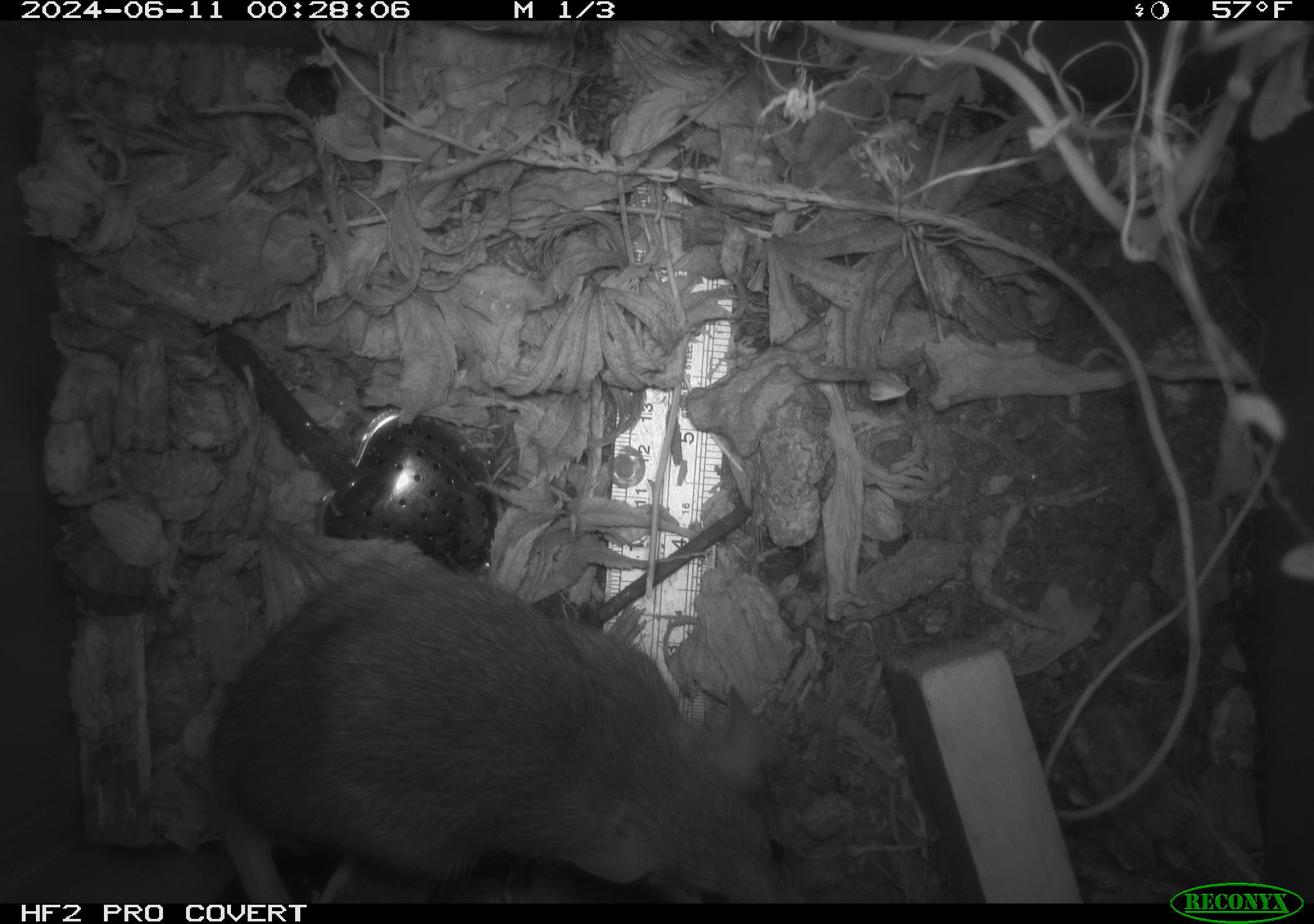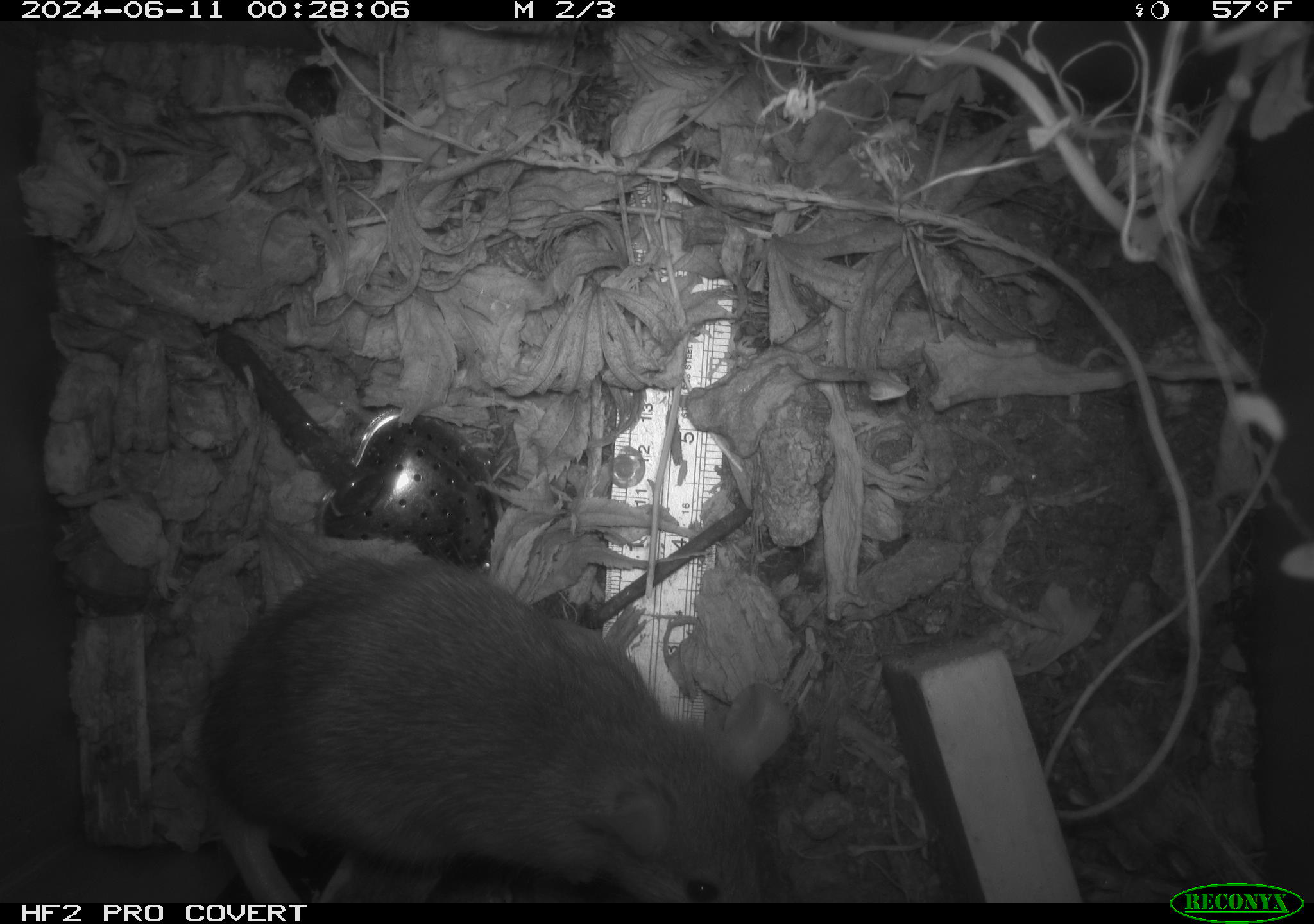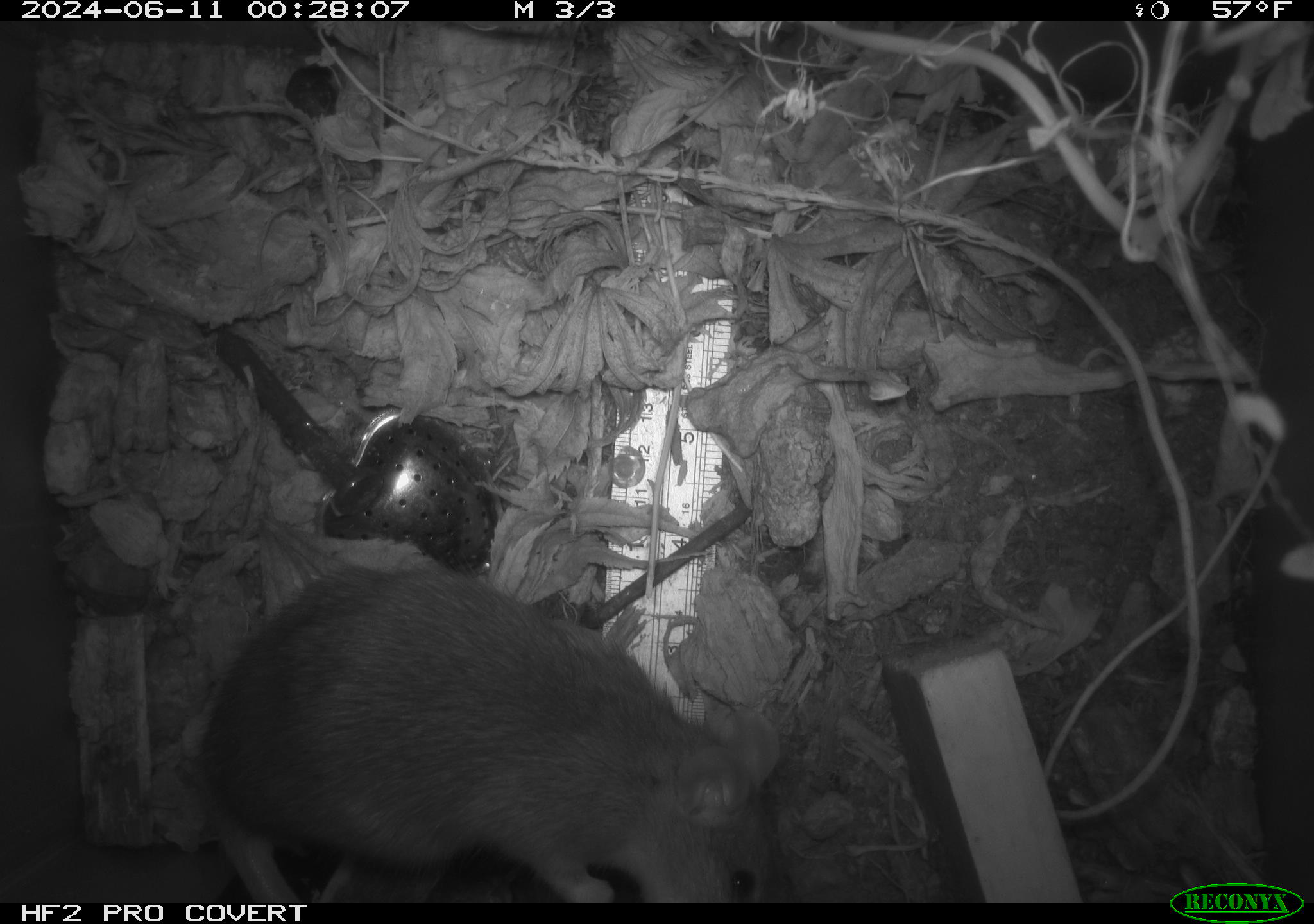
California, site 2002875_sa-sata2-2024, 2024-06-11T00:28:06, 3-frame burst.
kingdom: Animalia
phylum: Chordata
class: Mammalia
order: Rodentia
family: Muridae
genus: Rattus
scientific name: Rattus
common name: rat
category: rattus species